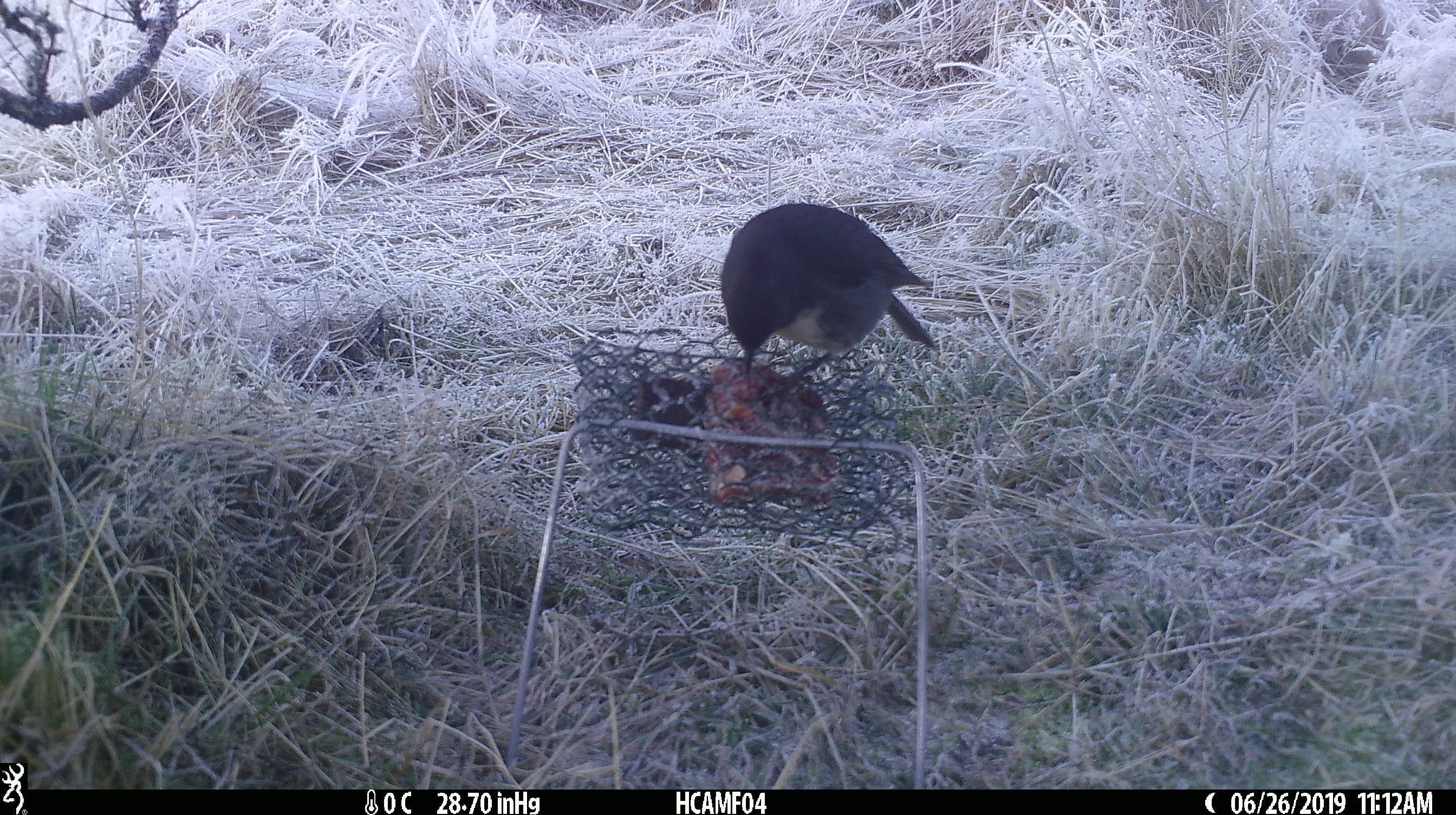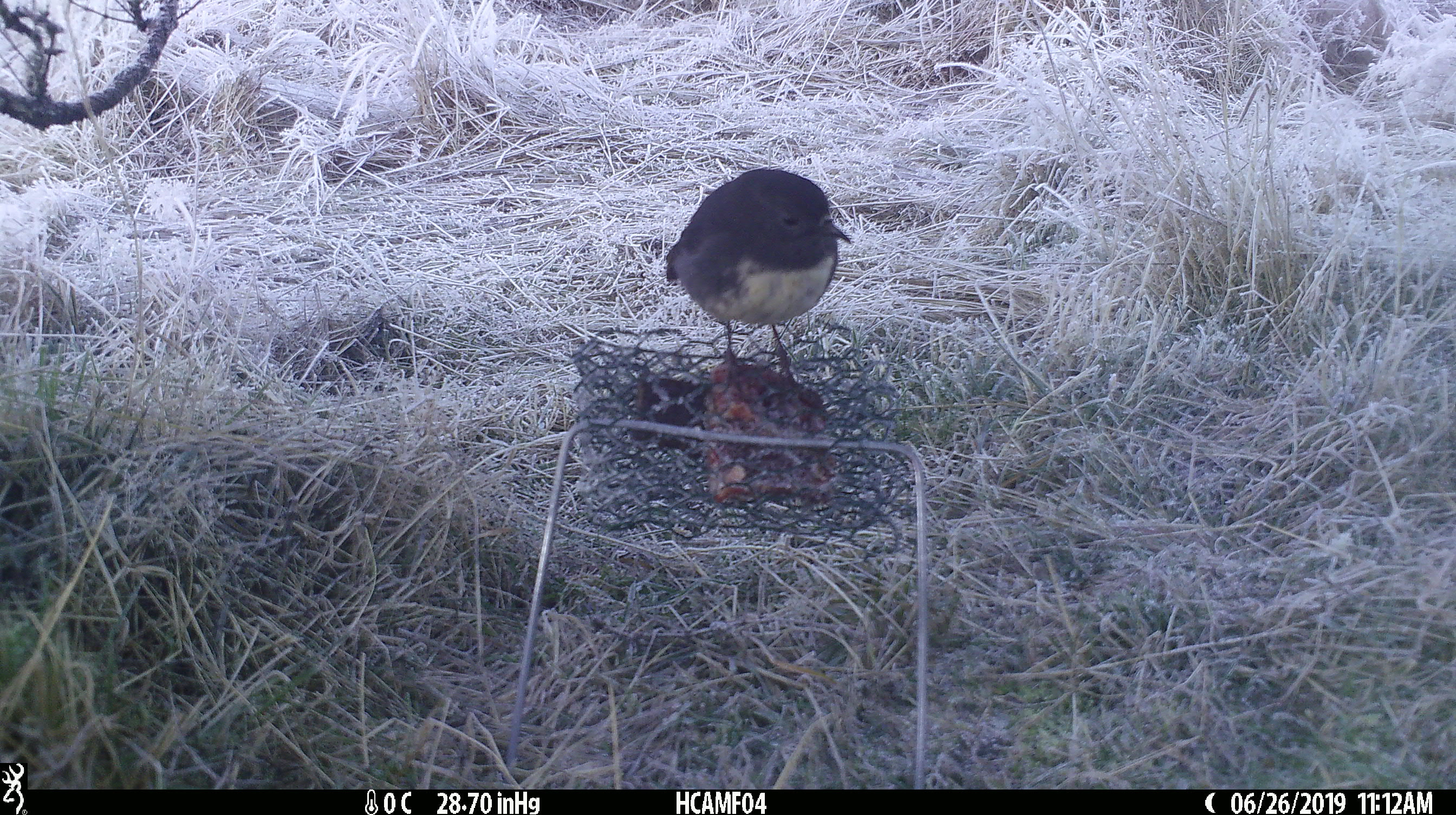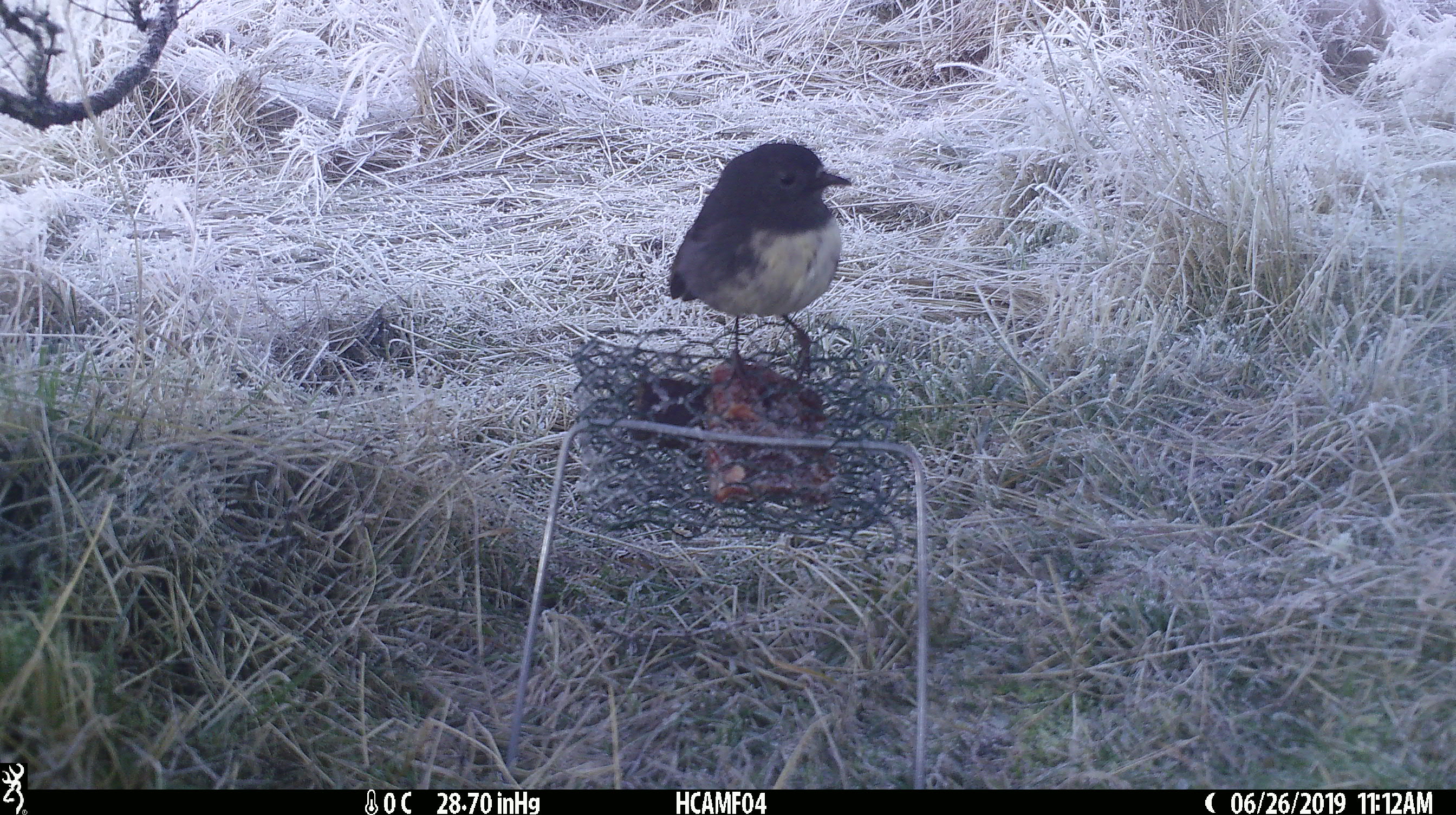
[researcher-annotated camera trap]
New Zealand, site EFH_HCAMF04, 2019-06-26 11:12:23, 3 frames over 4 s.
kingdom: Animalia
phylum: Chordata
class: Aves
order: Passeriformes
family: Petroicidae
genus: Petroica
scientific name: Petroica australis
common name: new zealand robin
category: robin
Robin (new zealand robin) (Petroica australis).